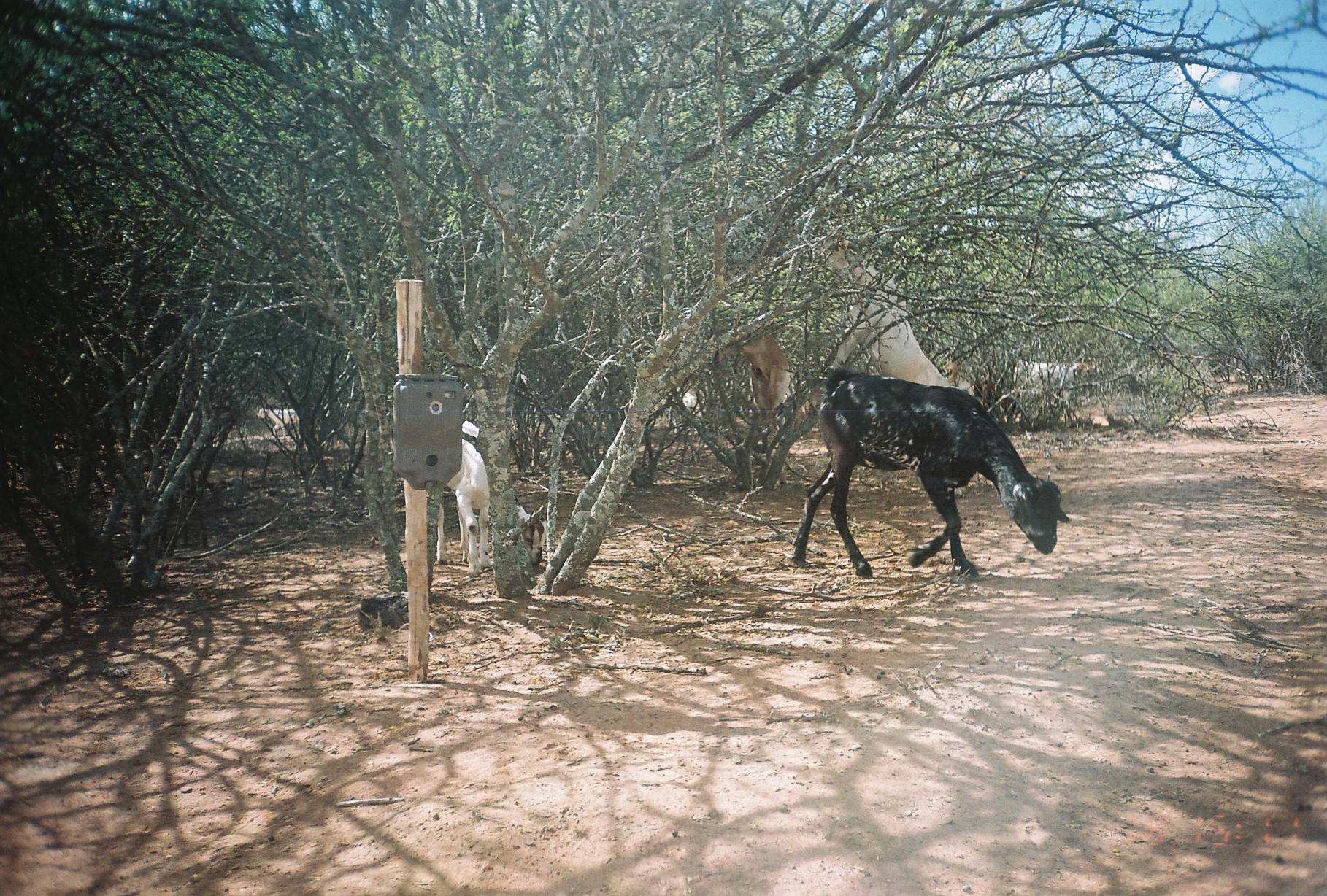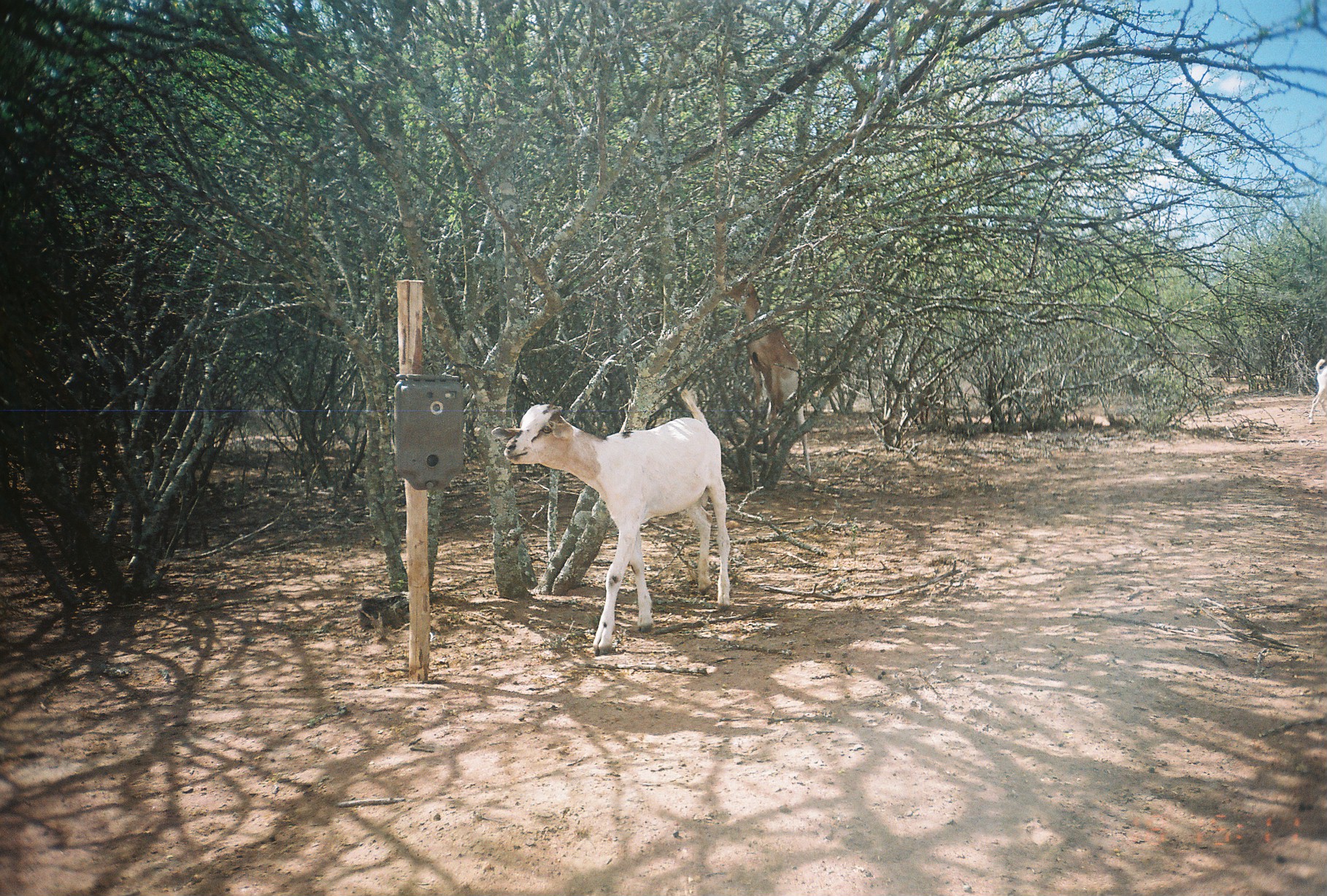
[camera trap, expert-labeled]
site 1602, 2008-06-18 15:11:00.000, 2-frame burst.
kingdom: Animalia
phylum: Chordata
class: Mammalia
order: Artiodactyla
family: Bovidae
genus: Capra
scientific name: Capra aegagrus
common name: wild goat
Capra aegagrus (wild goat), count 6.